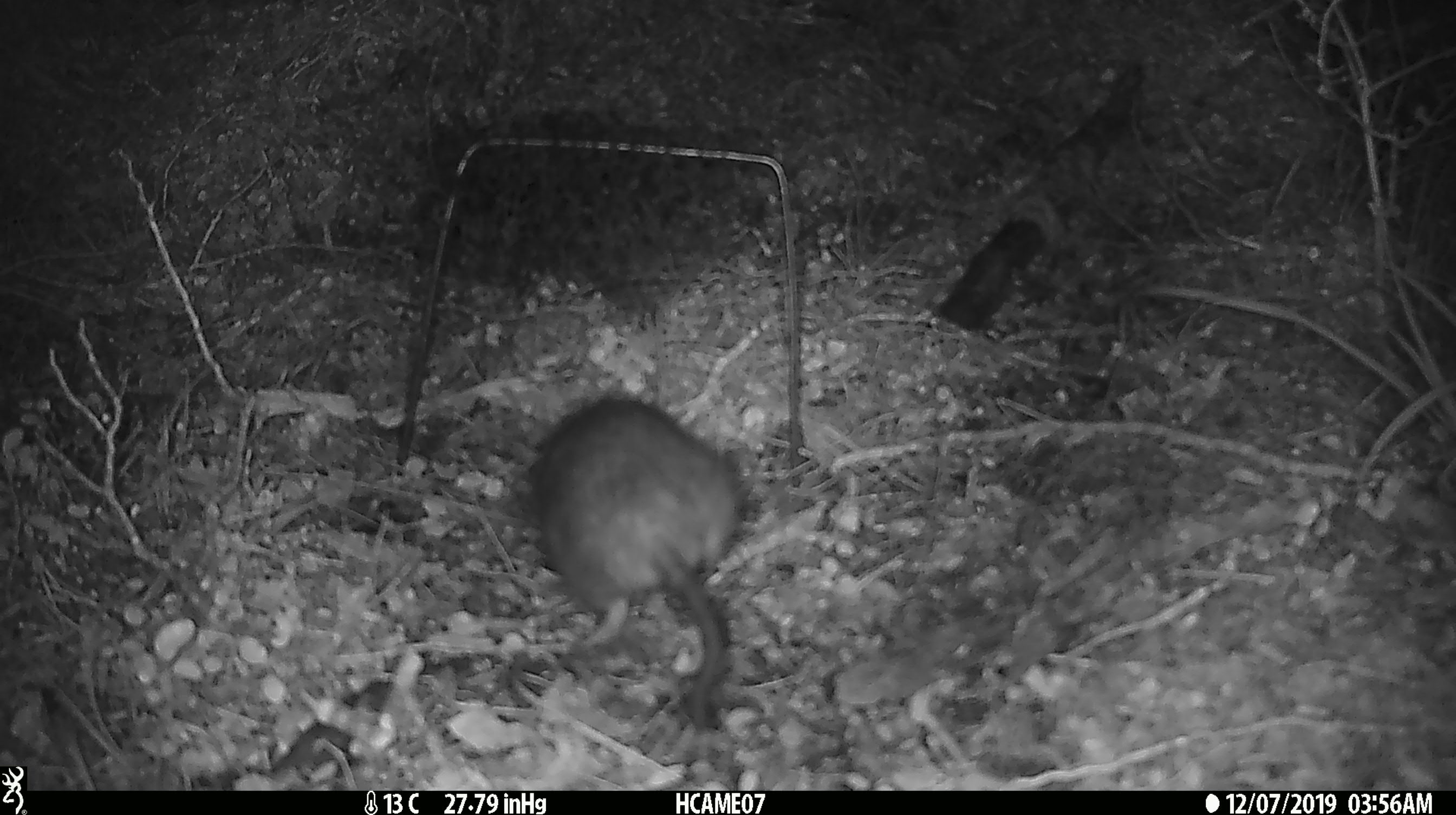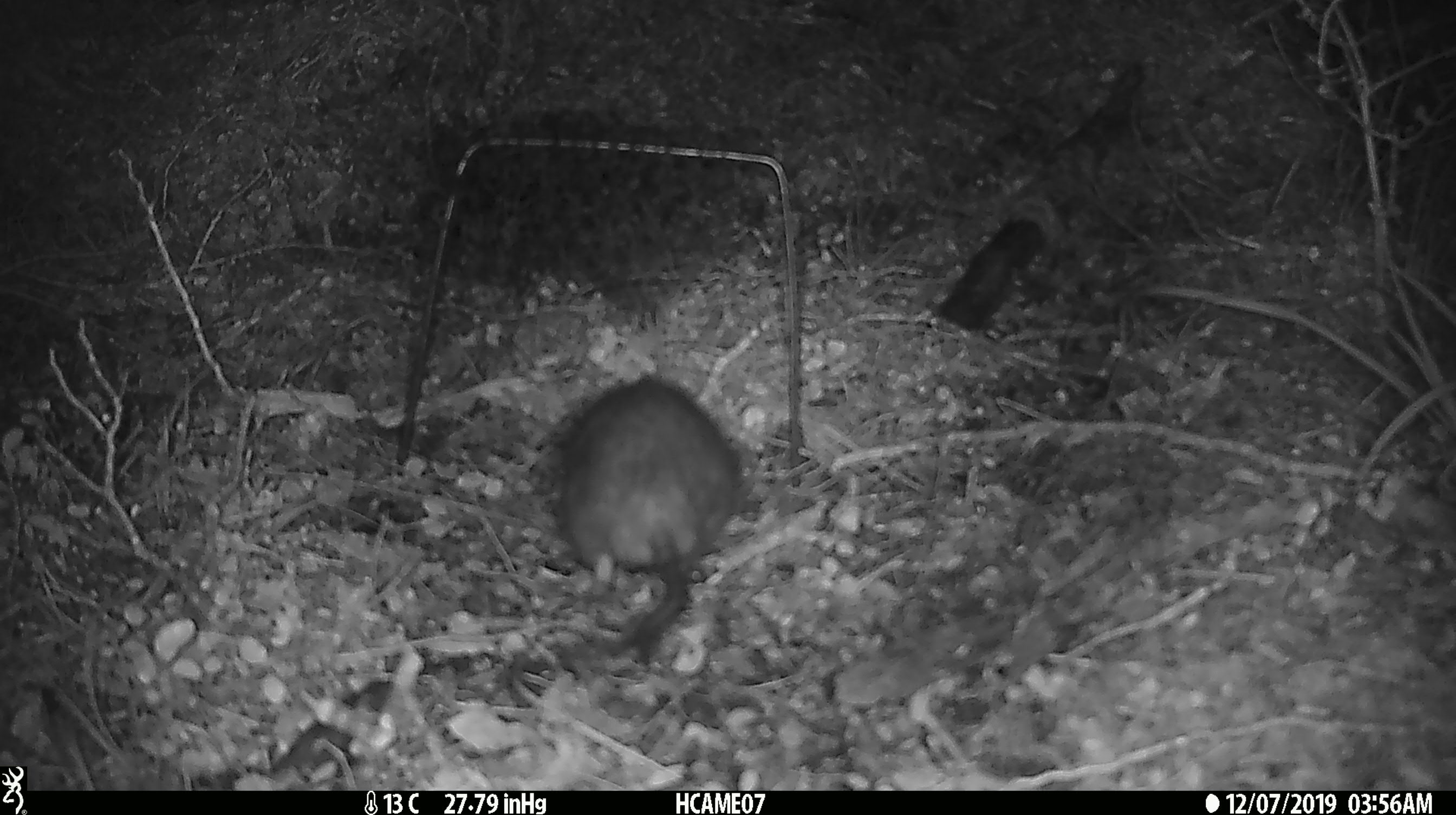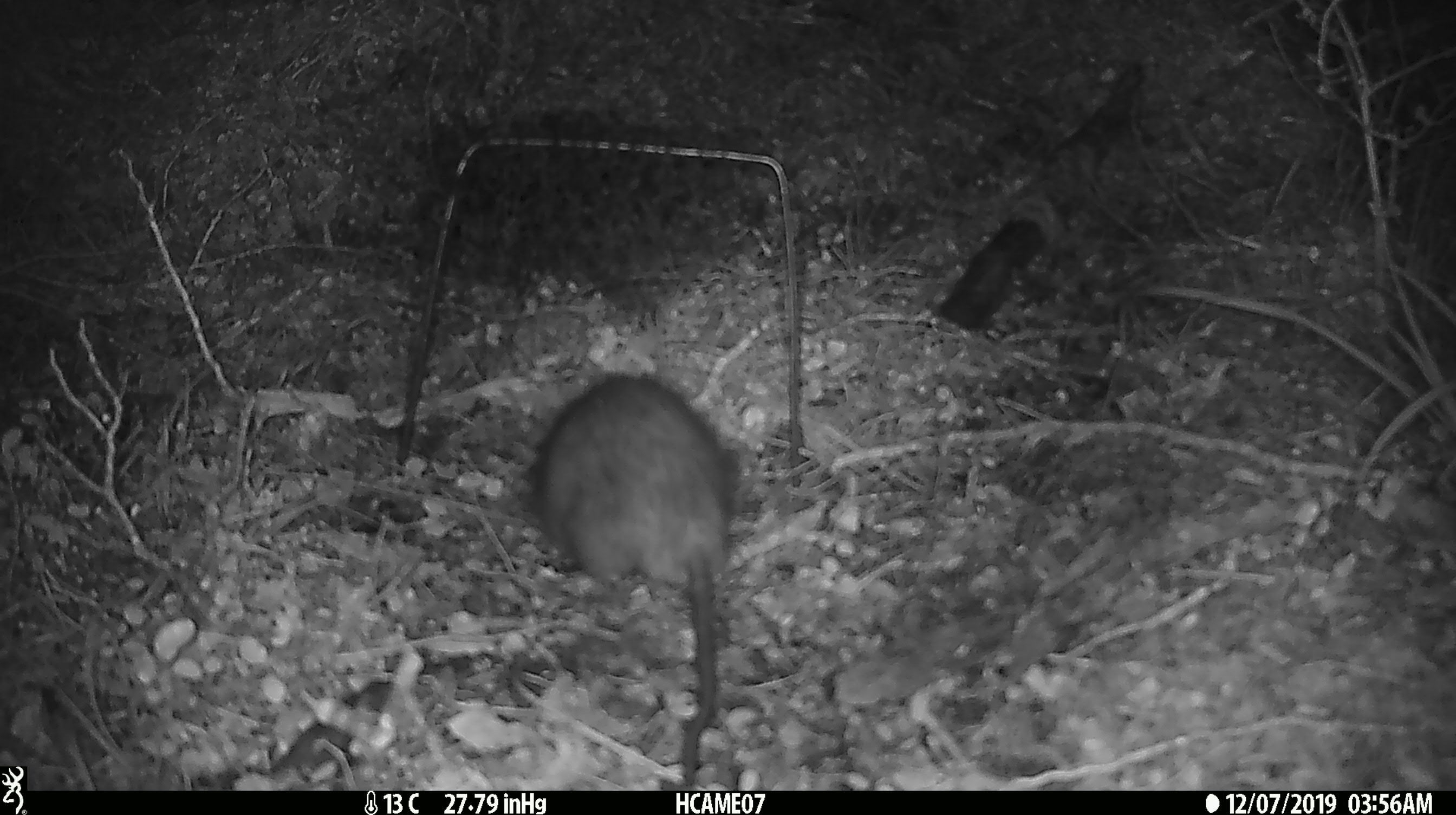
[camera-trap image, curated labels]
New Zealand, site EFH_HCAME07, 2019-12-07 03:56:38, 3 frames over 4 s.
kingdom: Animalia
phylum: Chordata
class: Mammalia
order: Rodentia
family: Muridae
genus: Rattus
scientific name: Rattus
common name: rat